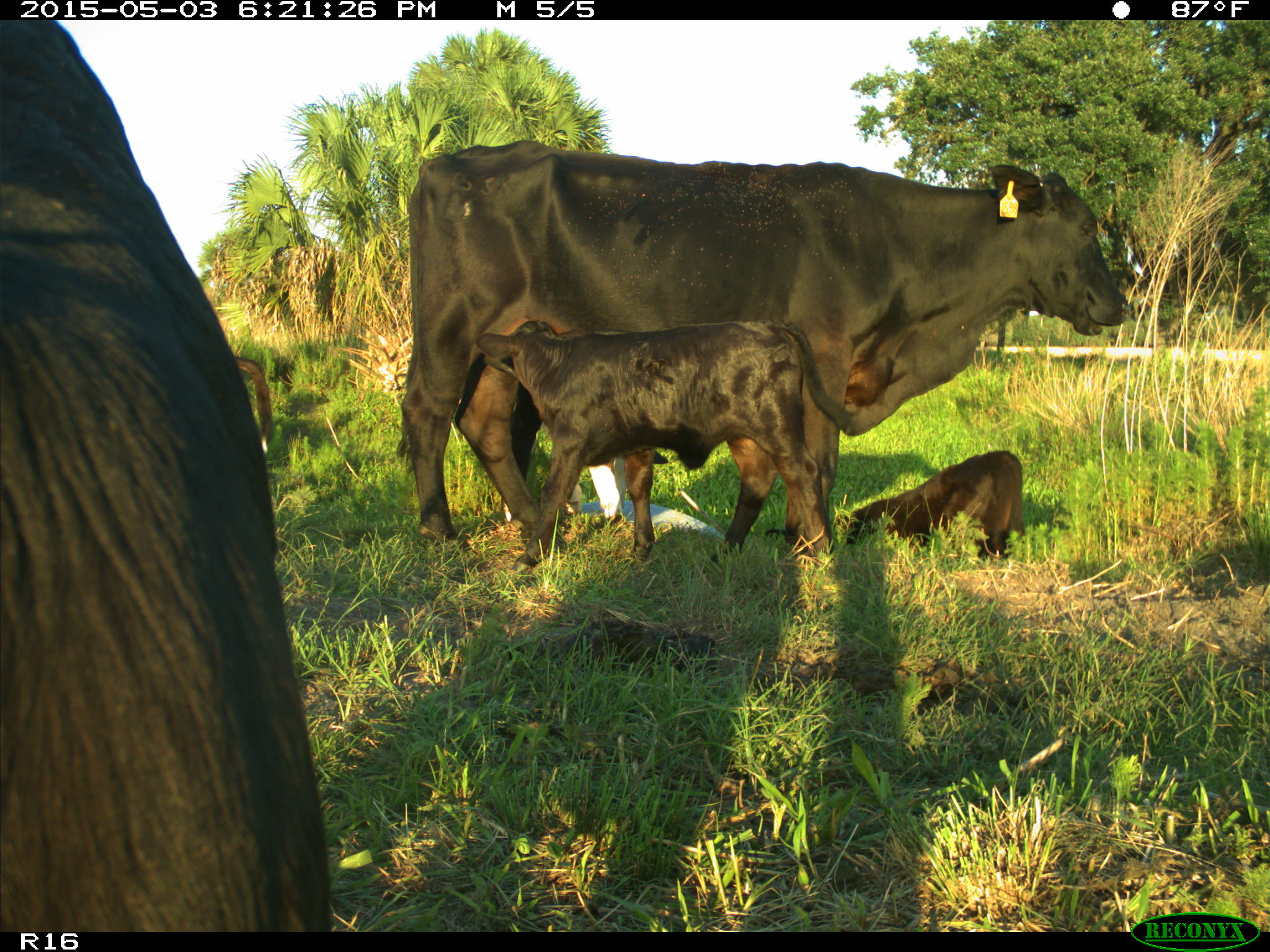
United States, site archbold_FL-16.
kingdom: Animalia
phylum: Chordata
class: Mammalia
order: Artiodactyla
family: Bovidae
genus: Bos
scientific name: Bos taurus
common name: domestic cow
Bos taurus (domestic cow).